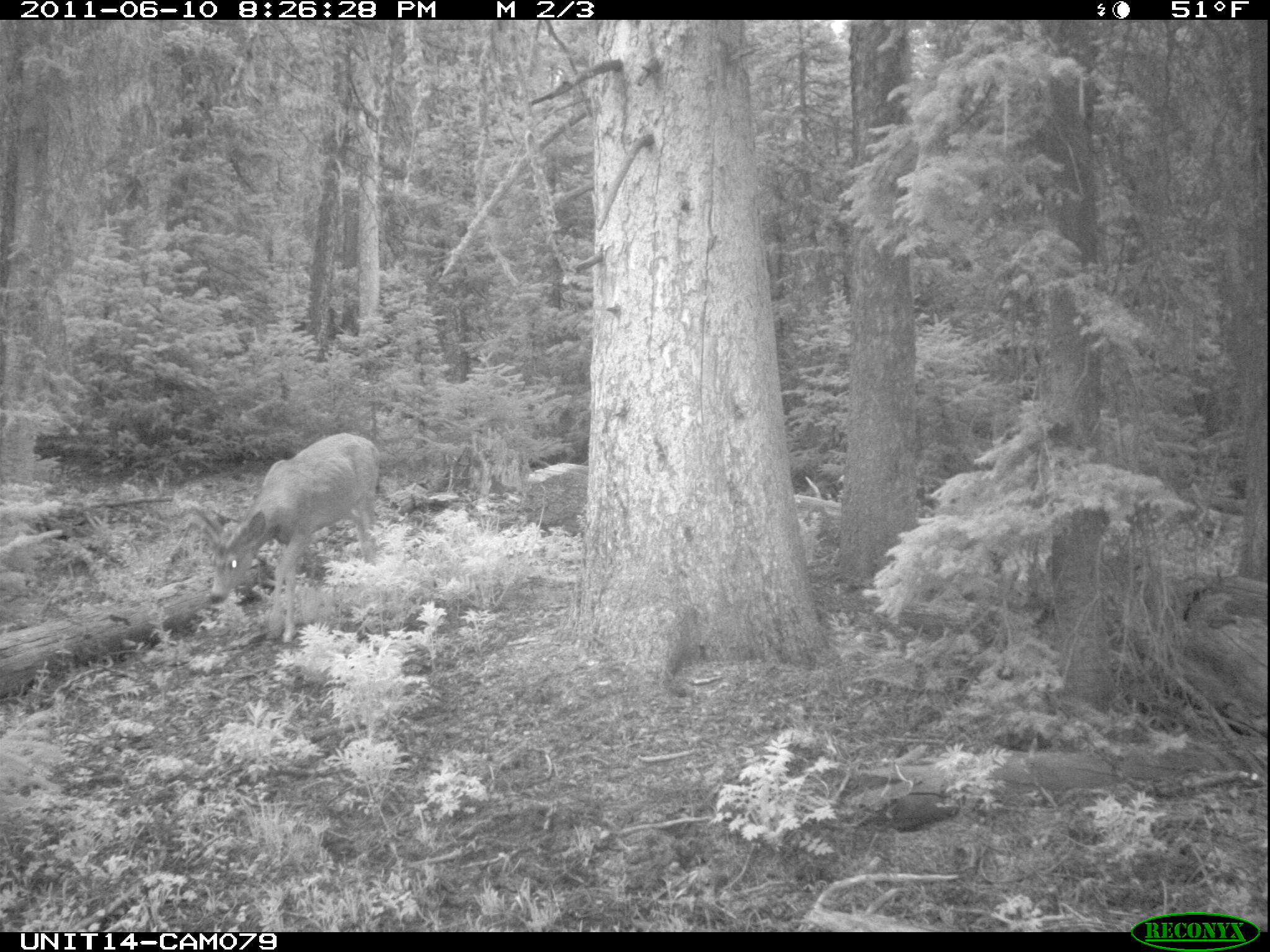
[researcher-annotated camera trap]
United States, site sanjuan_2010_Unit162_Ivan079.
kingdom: Animalia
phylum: Chordata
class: Mammalia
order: Artiodactyla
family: Cervidae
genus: Odocoileus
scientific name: Odocoileus hemionus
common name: mule deer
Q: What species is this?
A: Odocoileus hemionus (mule deer).